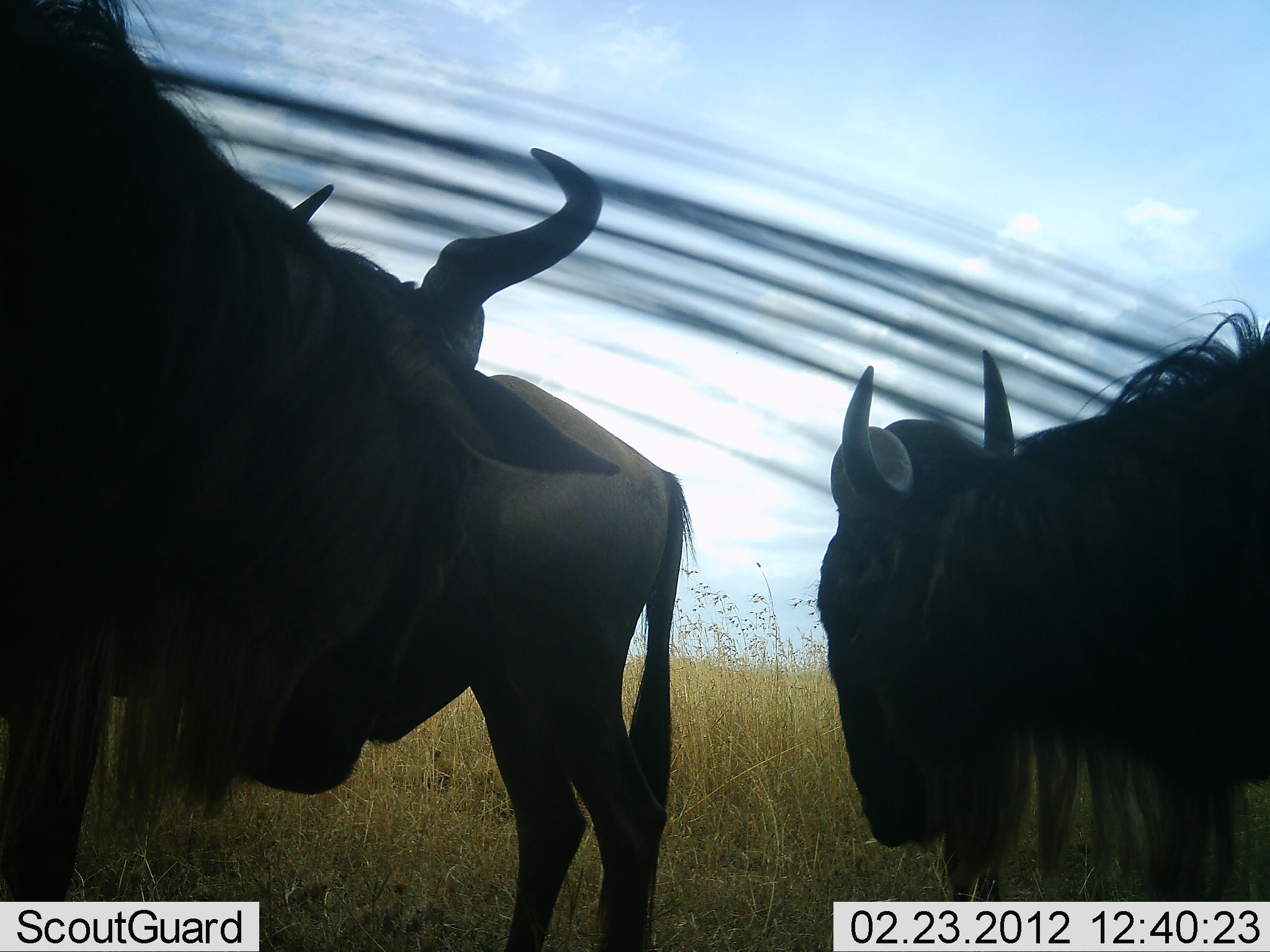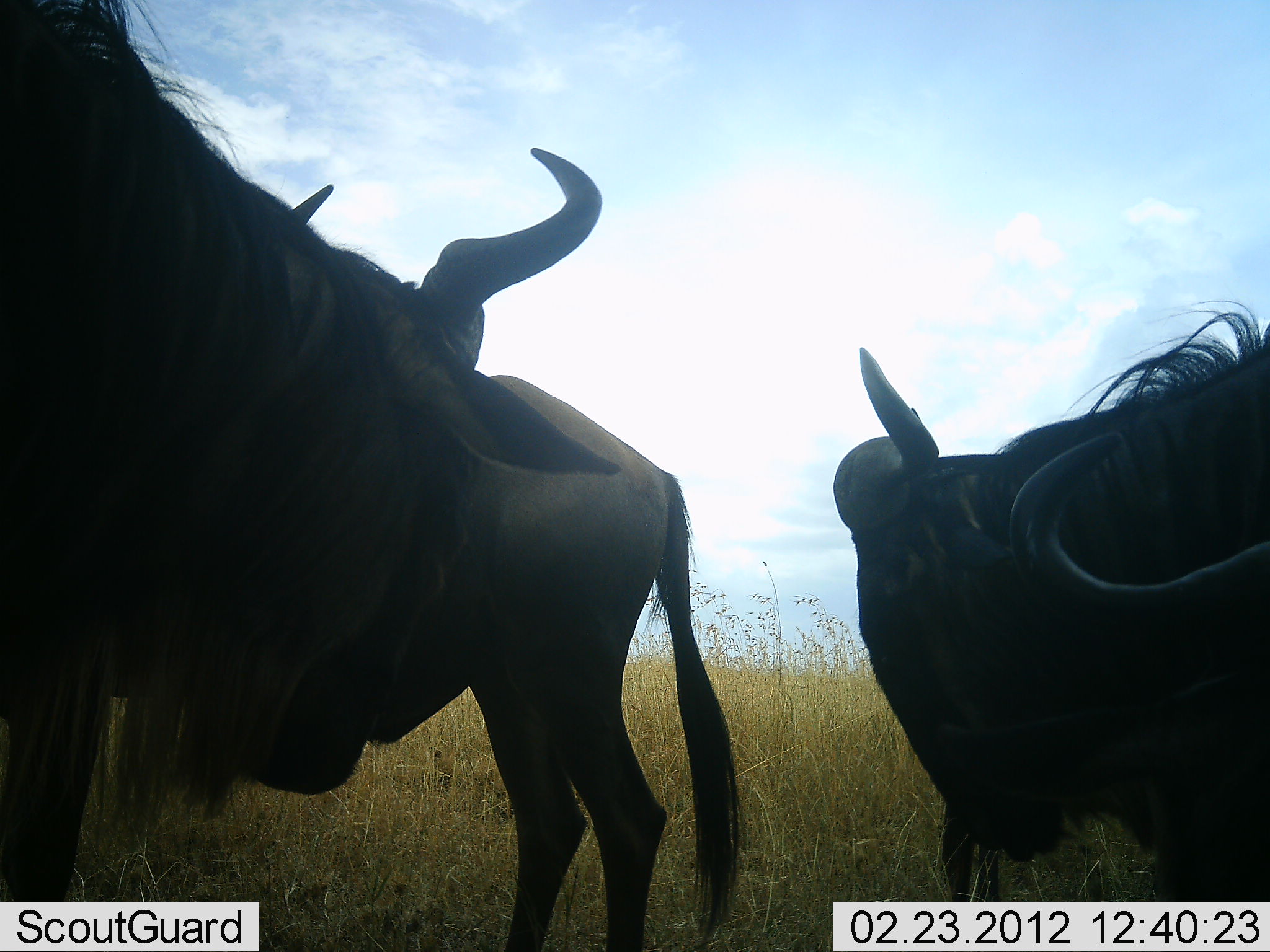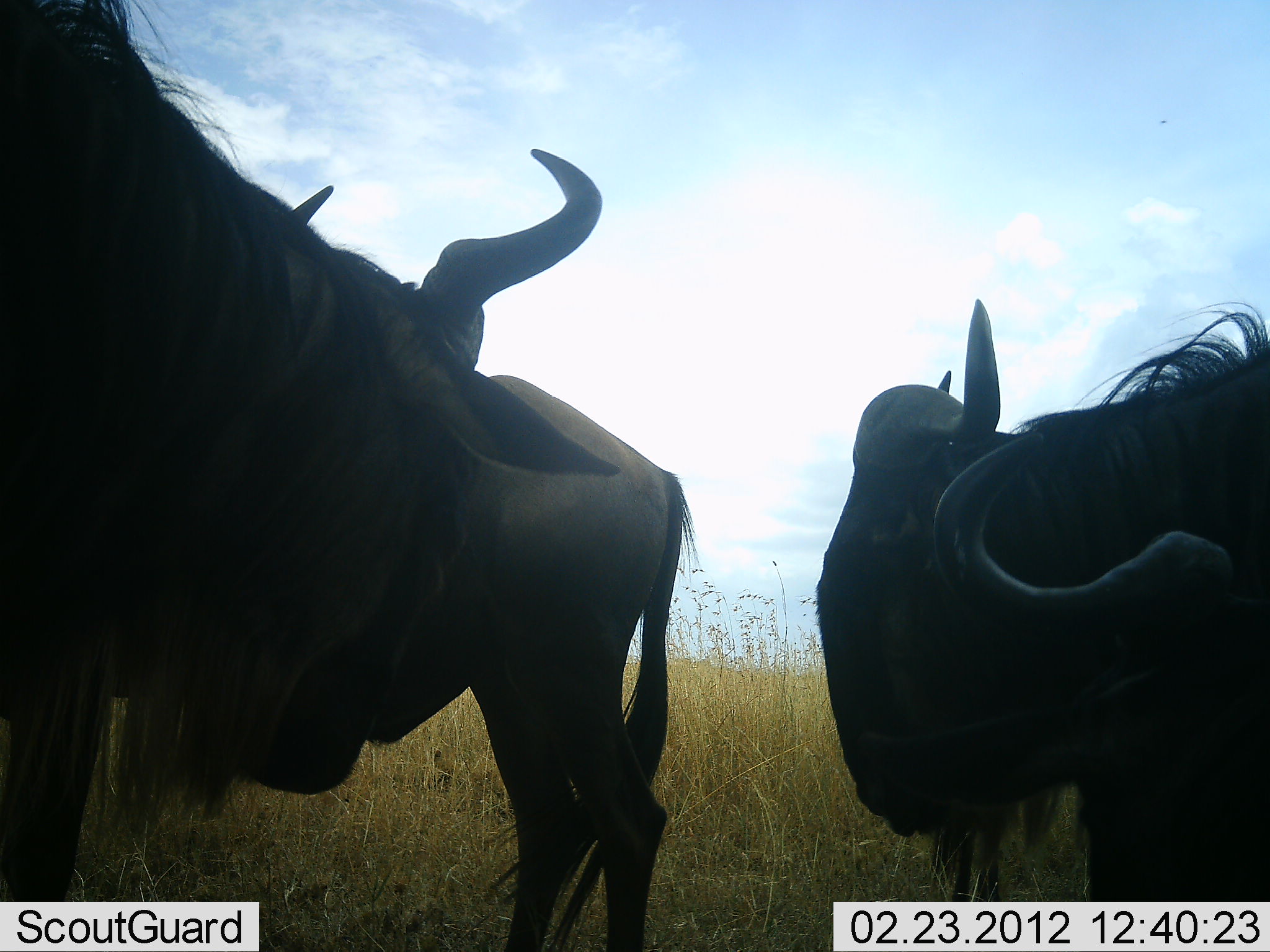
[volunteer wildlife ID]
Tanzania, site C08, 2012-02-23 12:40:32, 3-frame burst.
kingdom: Animalia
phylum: Chordata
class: Mammalia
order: Artiodactyla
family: Bovidae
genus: Connochaetes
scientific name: Connochaetes taurinus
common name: blue wildebeest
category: wildebeest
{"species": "wildebeest (blue wildebeest) (Connochaetes taurinus)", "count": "4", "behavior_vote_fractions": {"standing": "94%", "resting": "11%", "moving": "0%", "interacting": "11%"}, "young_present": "0%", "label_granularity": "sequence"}